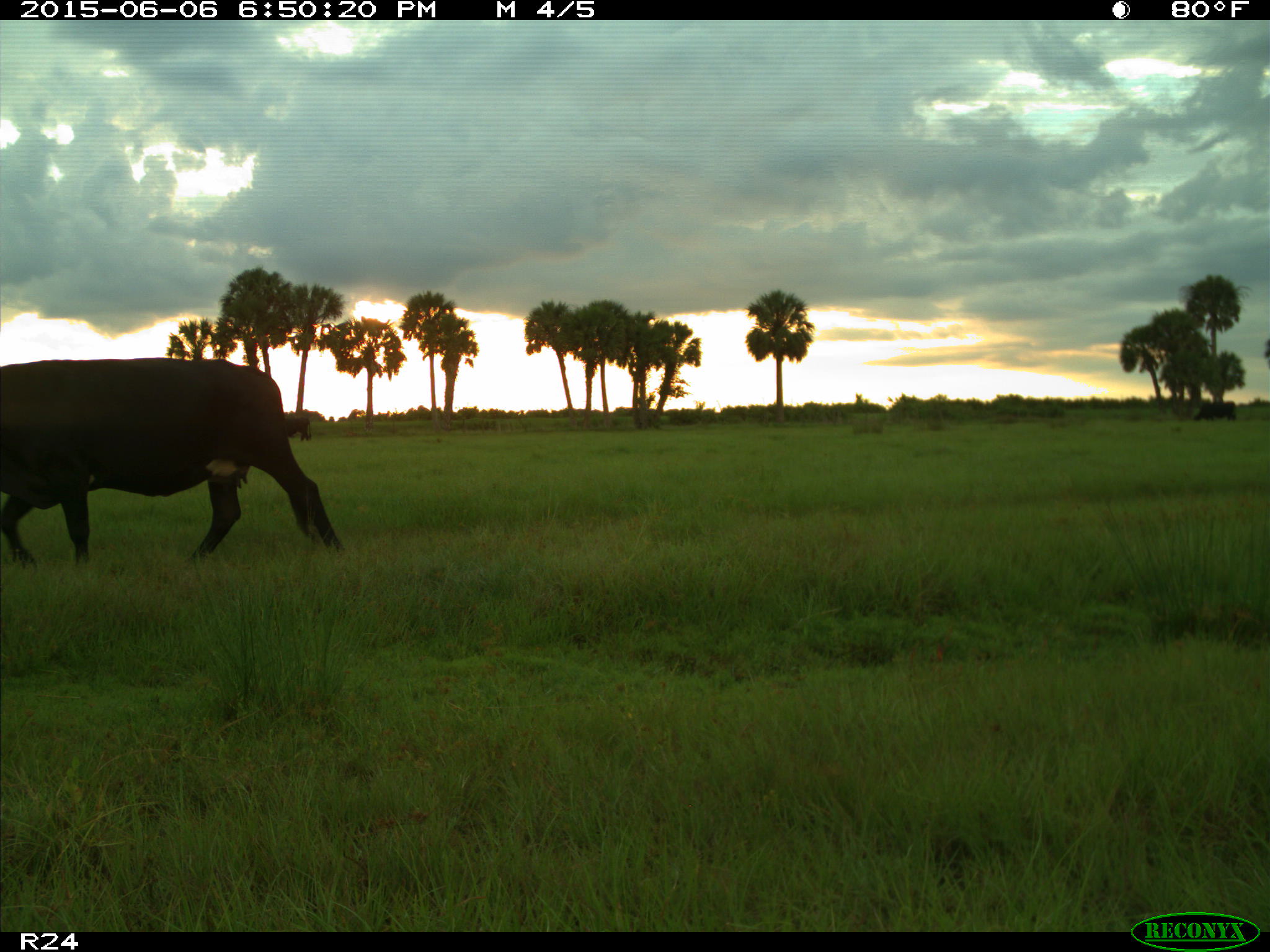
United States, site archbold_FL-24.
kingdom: Animalia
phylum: Chordata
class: Mammalia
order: Artiodactyla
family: Bovidae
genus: Bos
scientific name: Bos taurus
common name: domestic cow